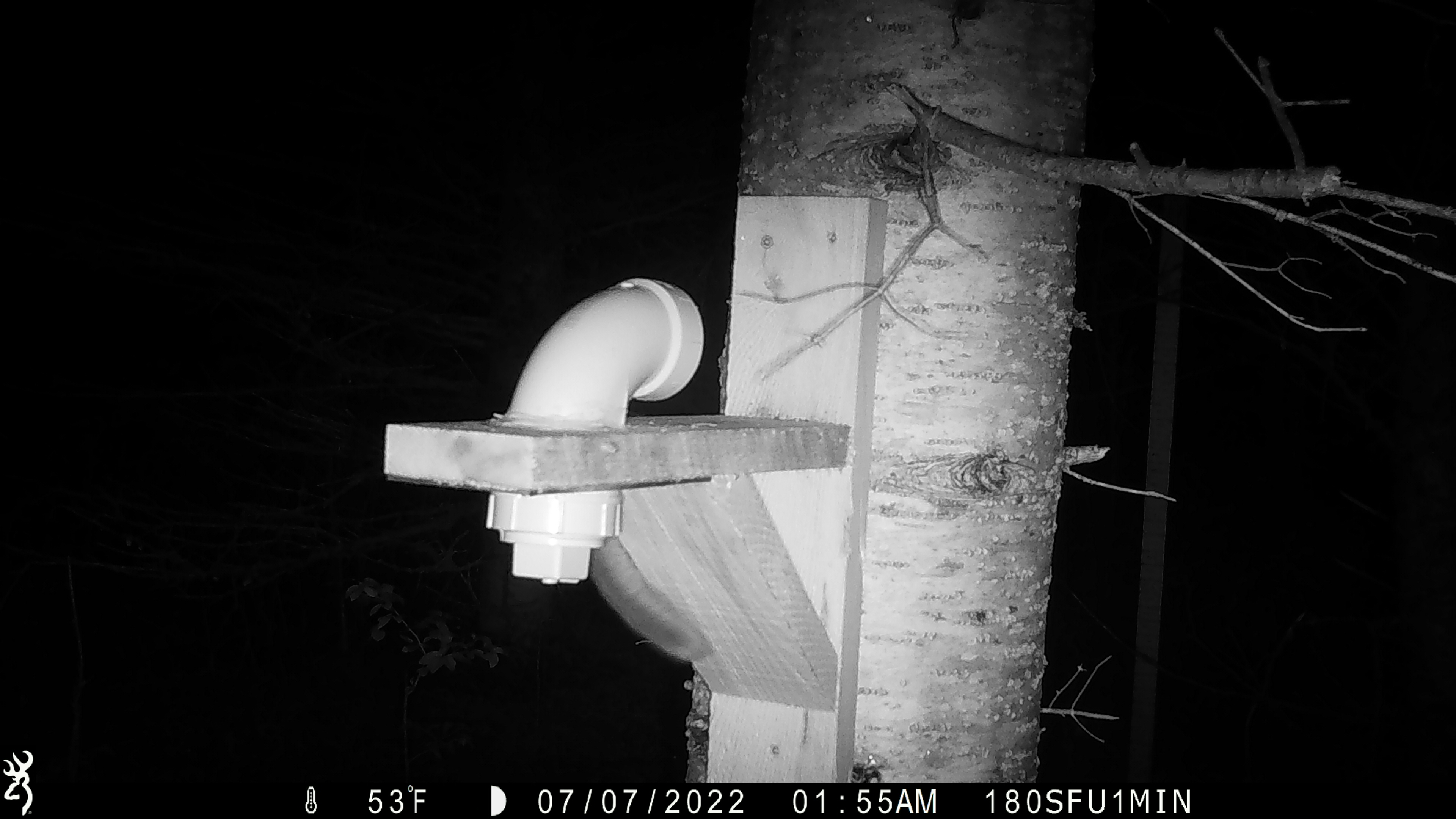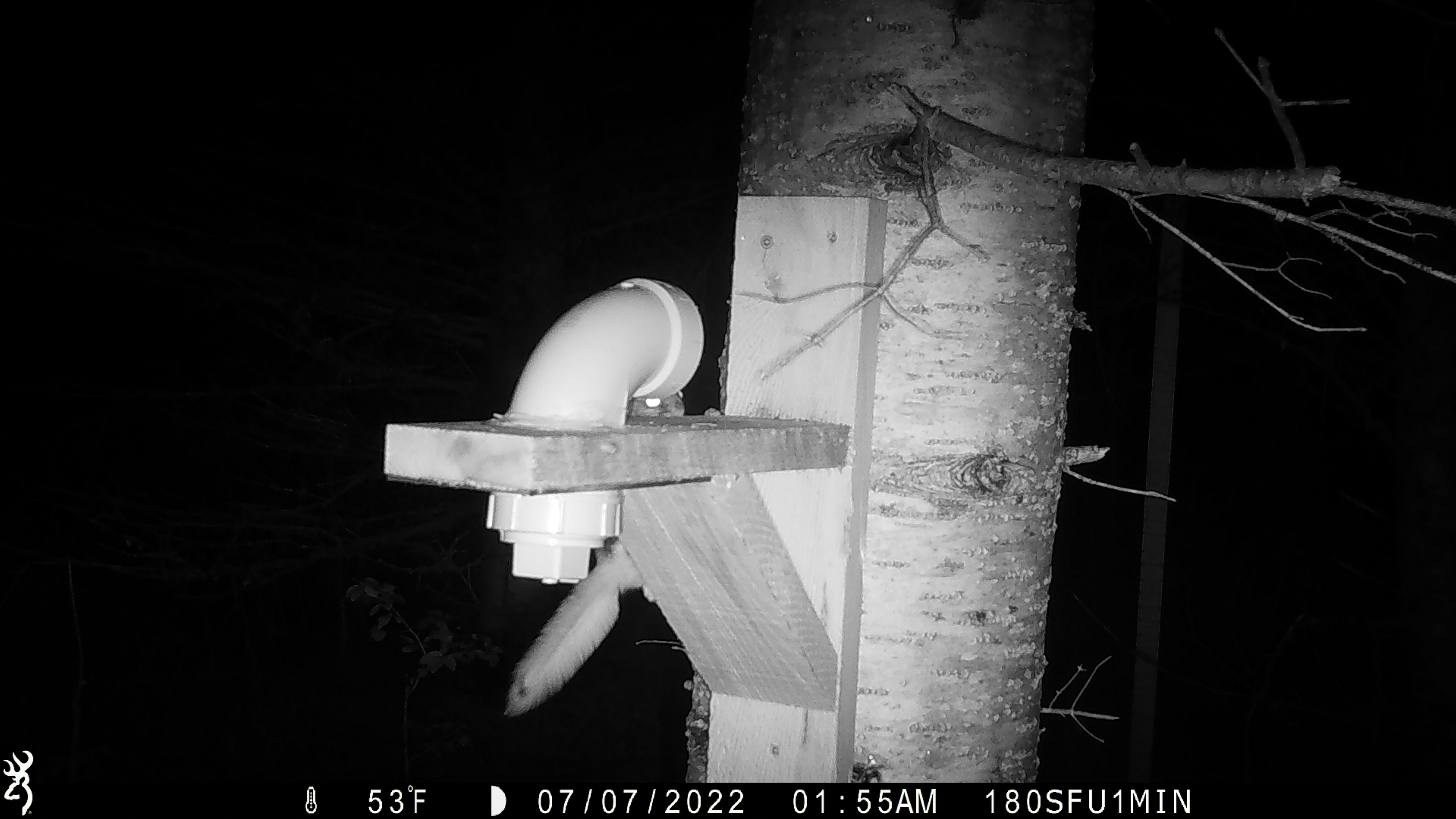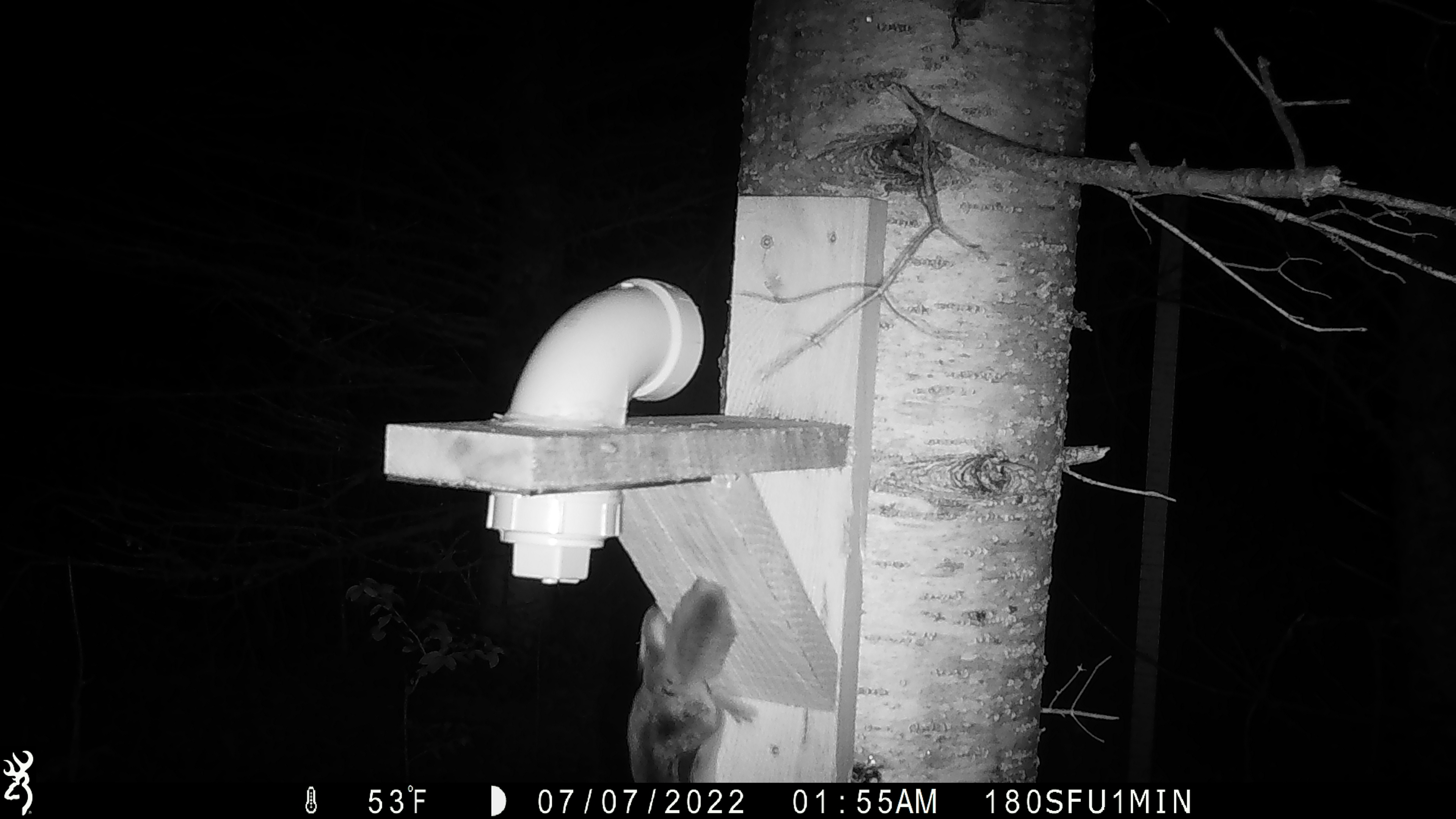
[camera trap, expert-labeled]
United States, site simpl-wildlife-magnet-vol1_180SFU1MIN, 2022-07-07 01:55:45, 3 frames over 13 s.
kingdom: Animalia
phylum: Chordata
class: Mammalia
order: Rodentia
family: Sciuridae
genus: Glaucomys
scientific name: Glaucomys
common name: flying squirrel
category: flying squirrel sp.